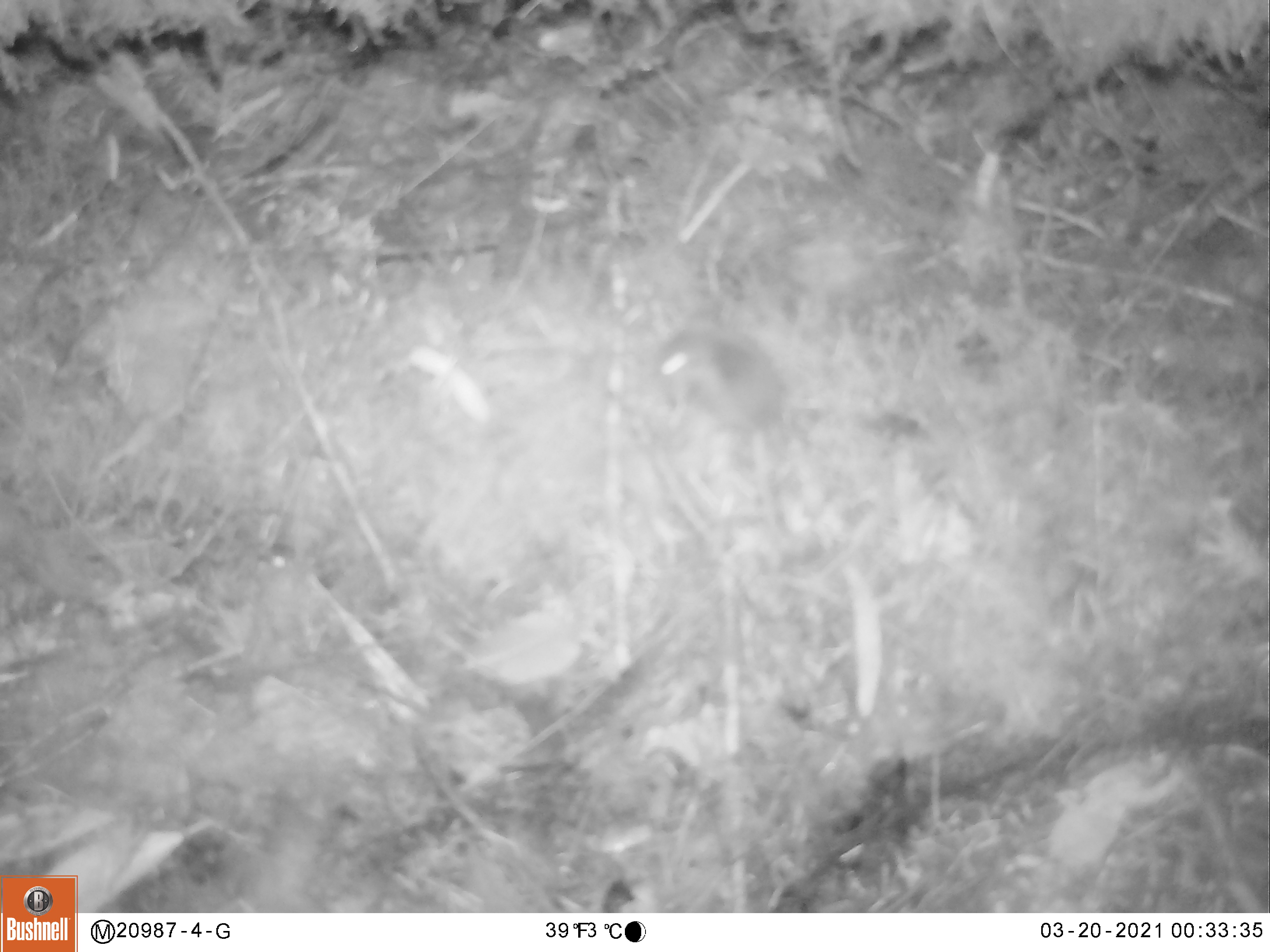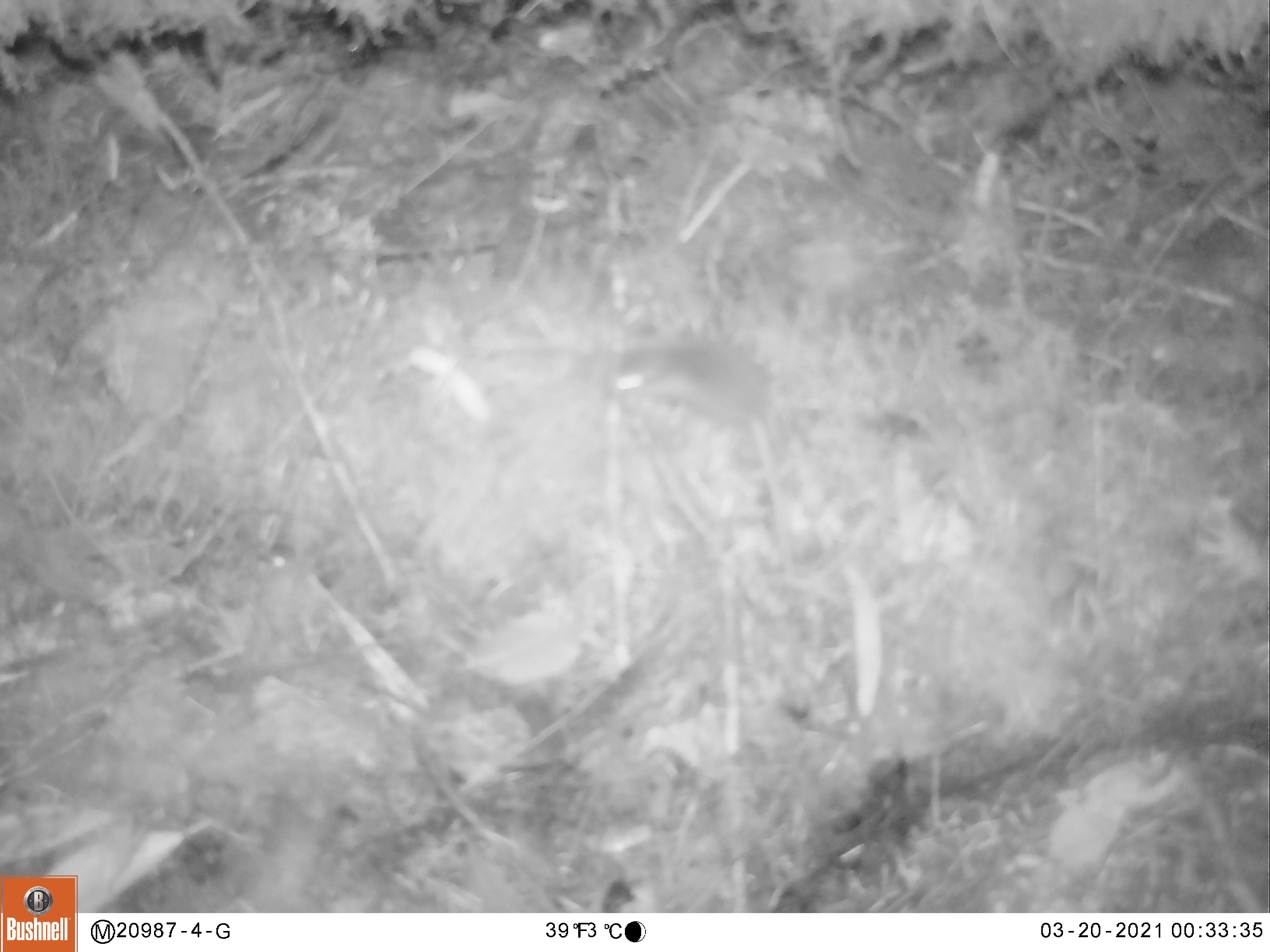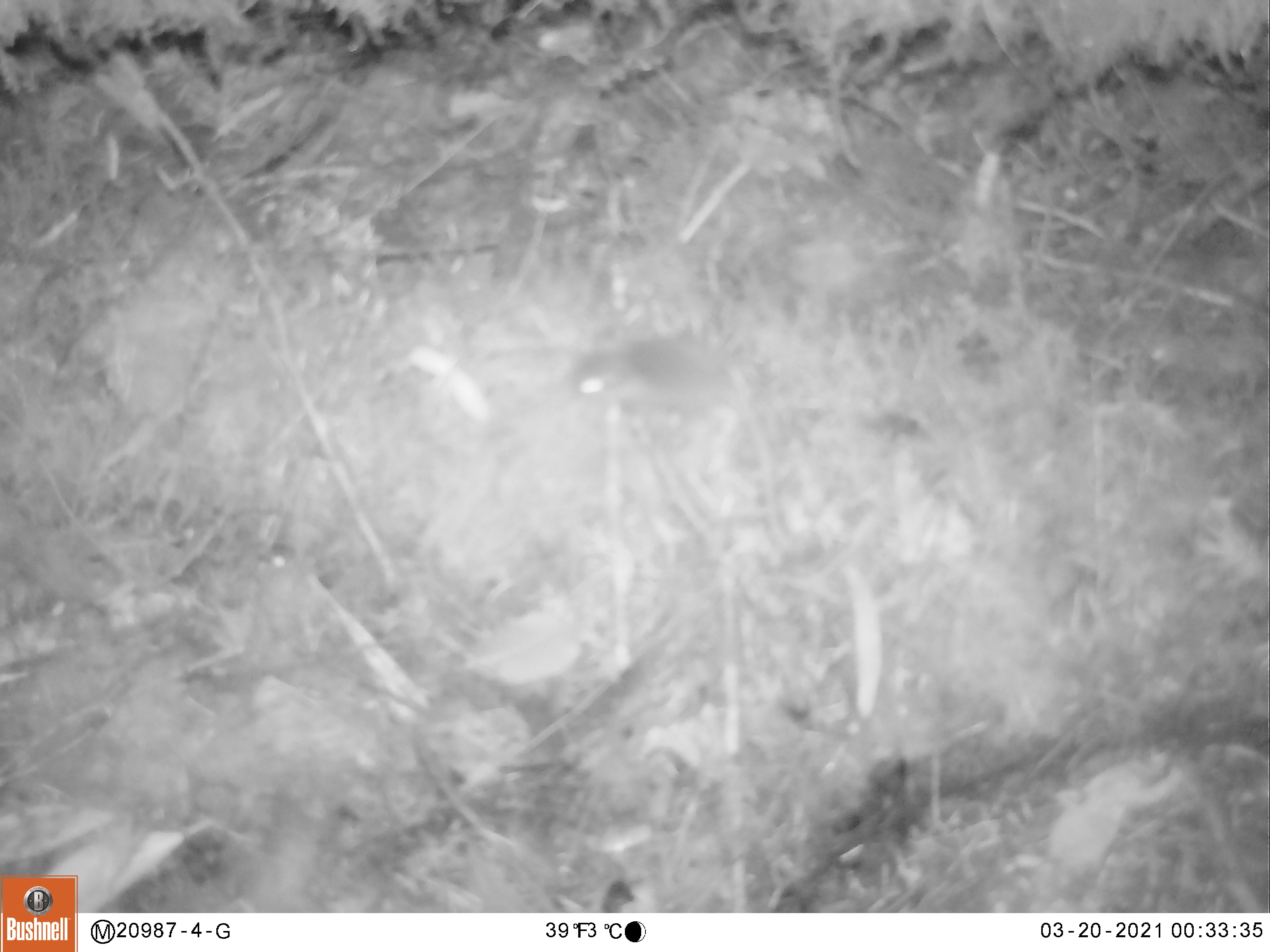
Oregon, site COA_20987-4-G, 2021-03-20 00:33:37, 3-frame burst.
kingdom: Animalia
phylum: Chordata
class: Mammalia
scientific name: Mammalia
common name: small mammal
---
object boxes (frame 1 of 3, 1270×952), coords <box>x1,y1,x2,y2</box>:
small mammal: <box>647,319,798,446</box>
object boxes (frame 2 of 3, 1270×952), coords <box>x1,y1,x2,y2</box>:
small mammal: <box>615,307,794,487</box>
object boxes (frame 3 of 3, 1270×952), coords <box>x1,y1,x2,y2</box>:
small mammal: <box>556,320,798,540</box>